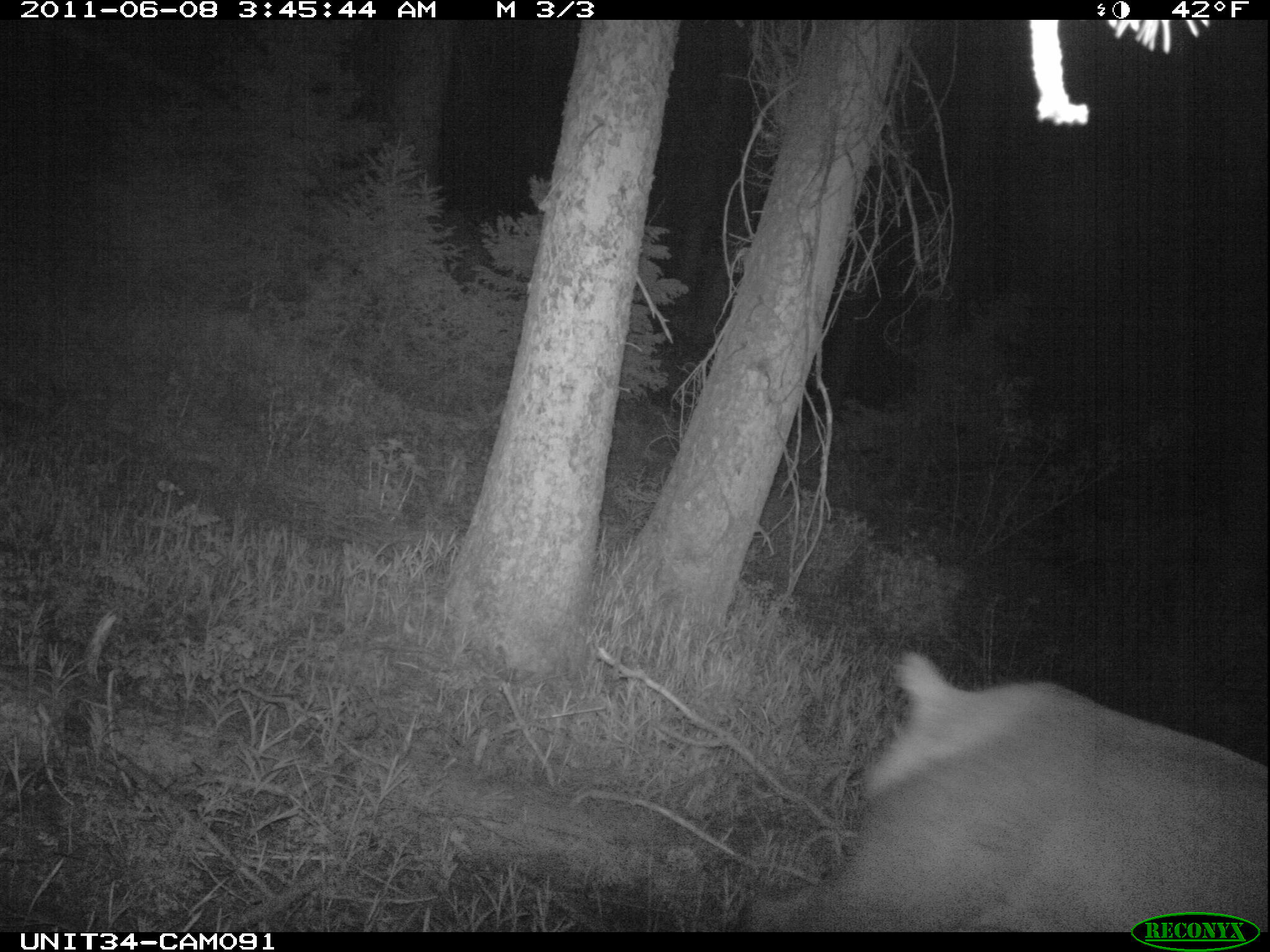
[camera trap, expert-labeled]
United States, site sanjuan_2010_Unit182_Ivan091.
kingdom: Animalia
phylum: Chordata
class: Mammalia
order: Artiodactyla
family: Cervidae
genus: Cervus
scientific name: Cervus elaphus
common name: red deer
Cervus elaphus (red deer).